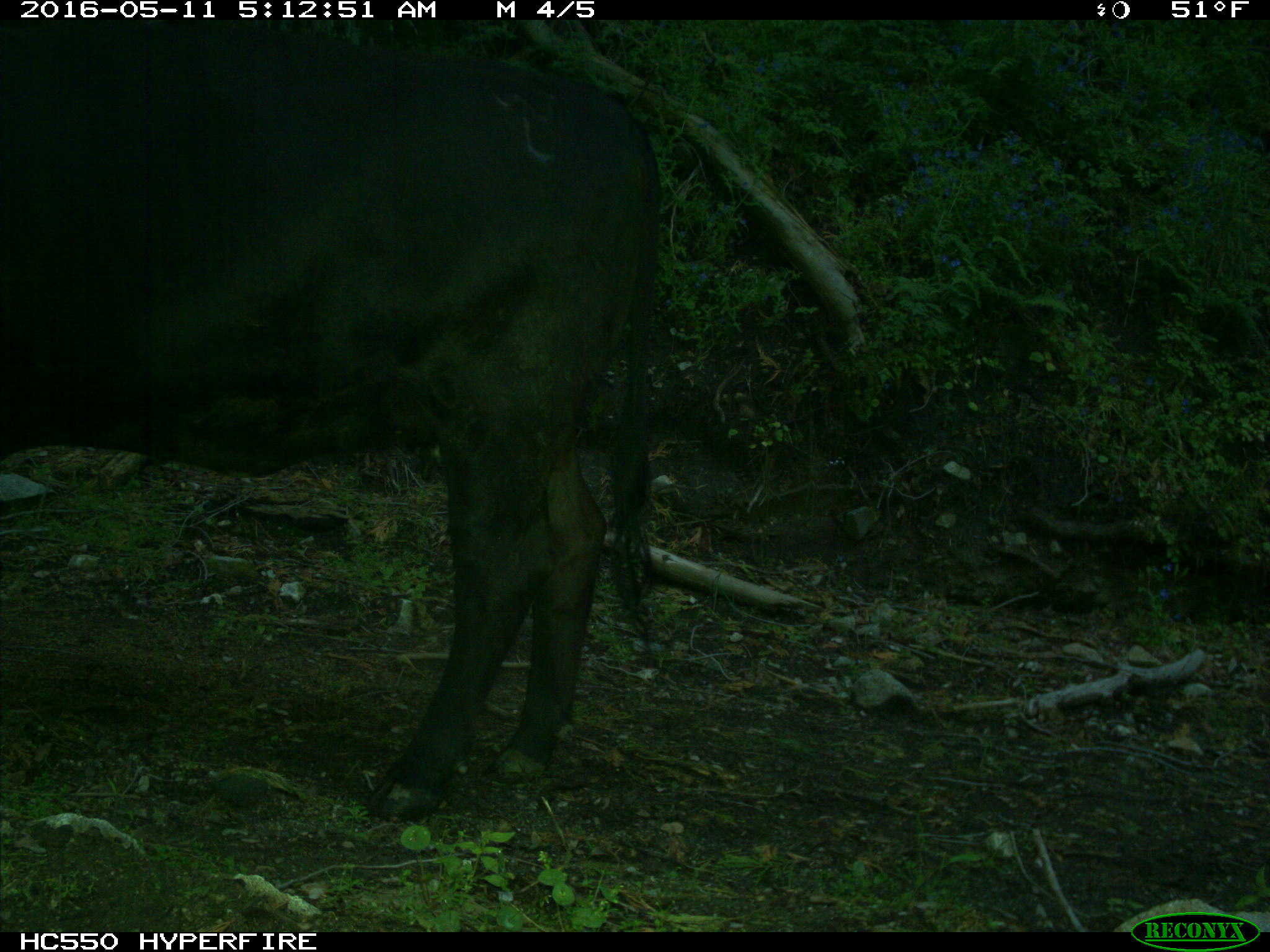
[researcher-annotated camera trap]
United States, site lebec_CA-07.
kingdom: Animalia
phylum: Chordata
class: Mammalia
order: Artiodactyla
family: Bovidae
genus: Bos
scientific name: Bos taurus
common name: domestic cow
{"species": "Bos taurus (domestic cow)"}